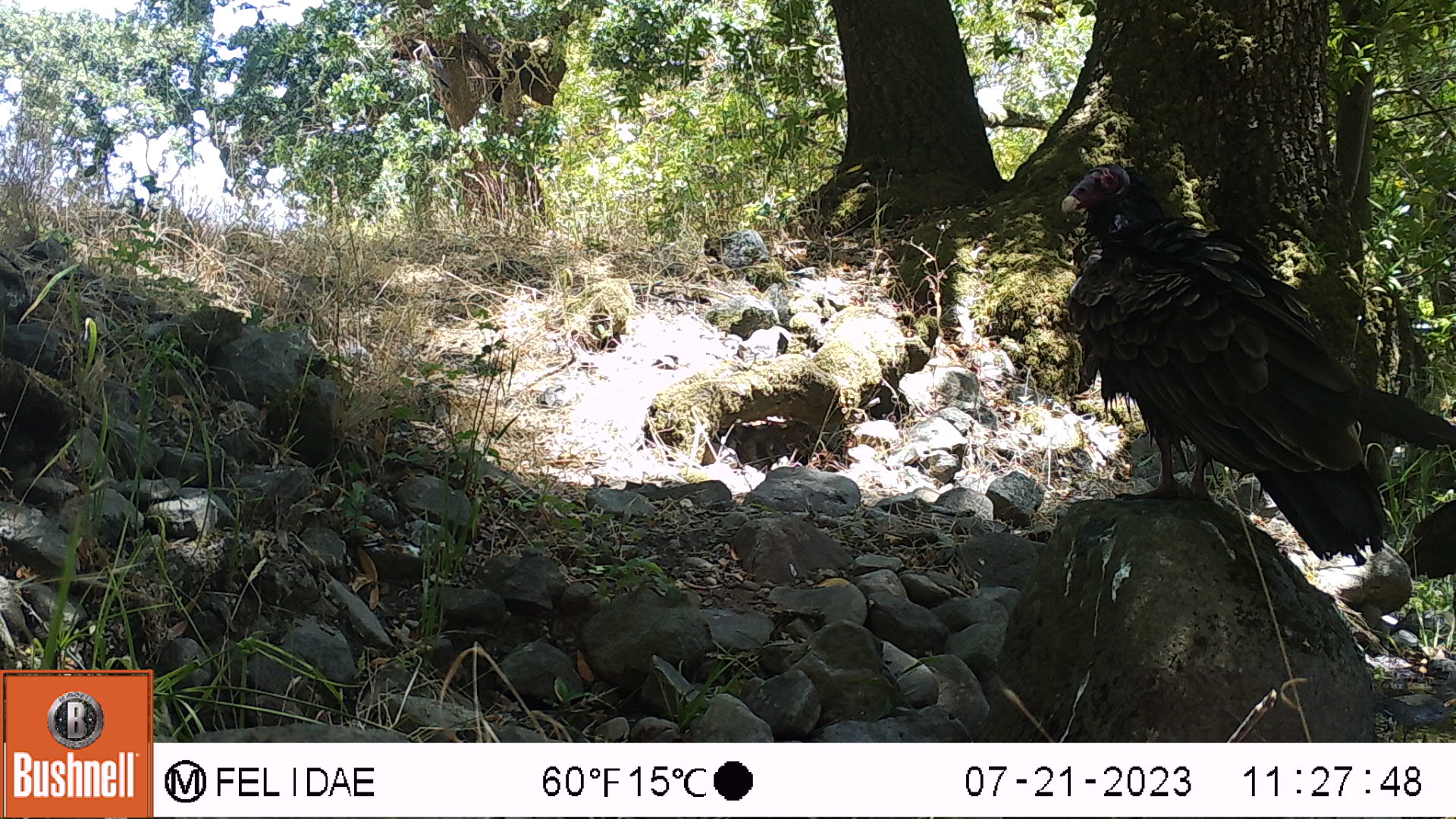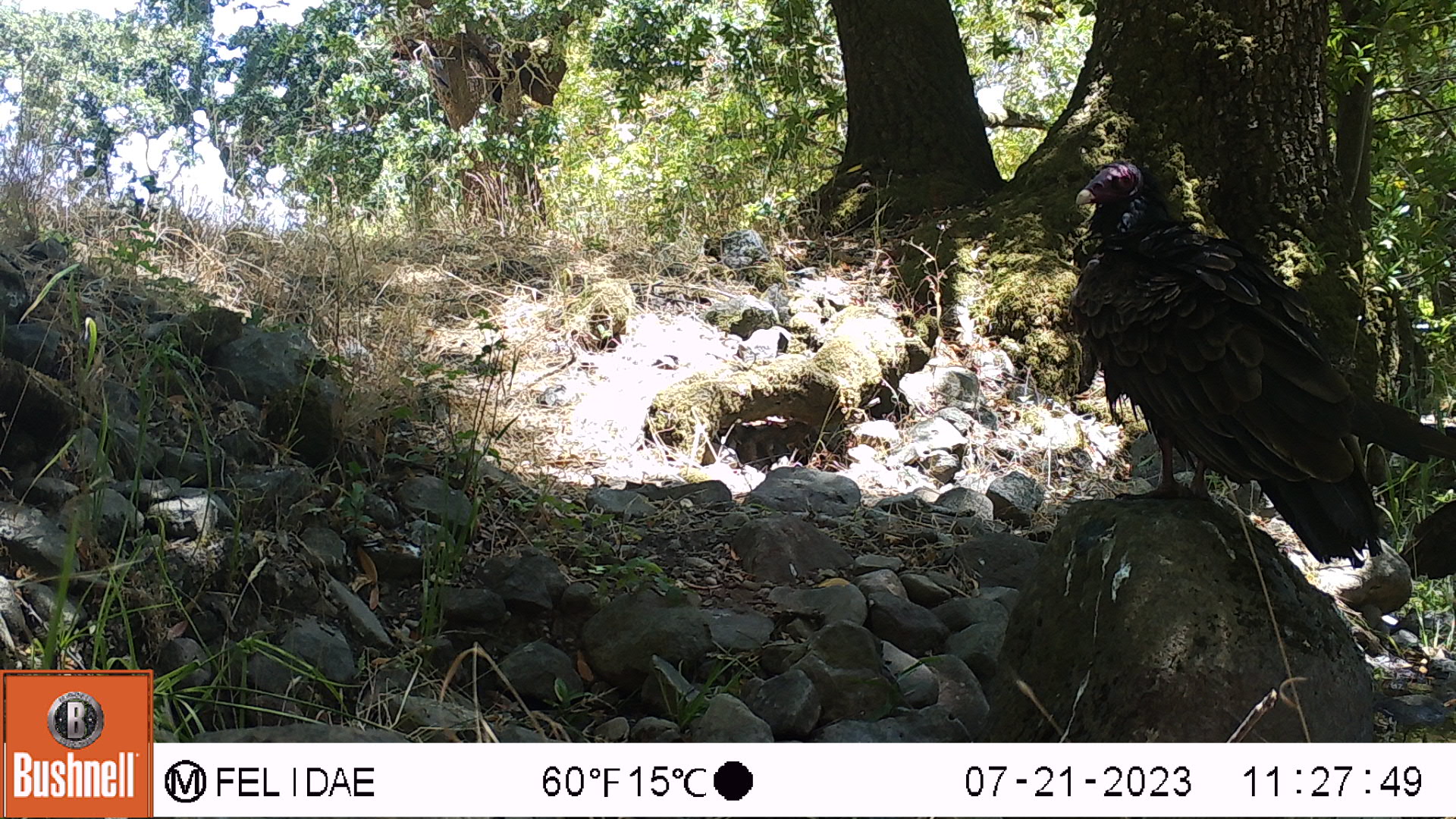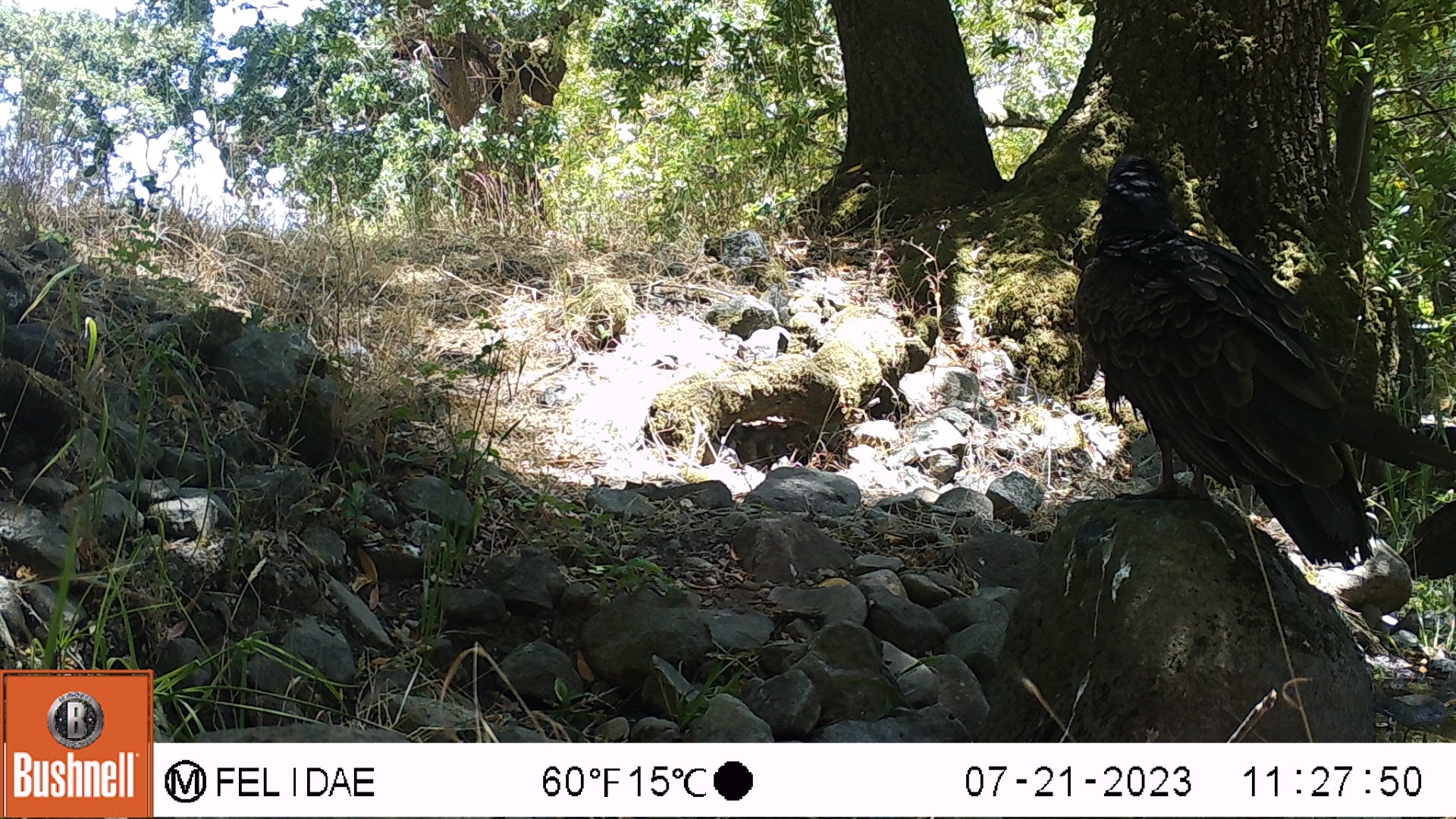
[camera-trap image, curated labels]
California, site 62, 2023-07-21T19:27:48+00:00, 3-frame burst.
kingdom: Animalia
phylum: Chordata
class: Aves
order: Cathartiformes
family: Cathartidae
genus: Cathartes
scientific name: Cathartes aura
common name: turkey vulture